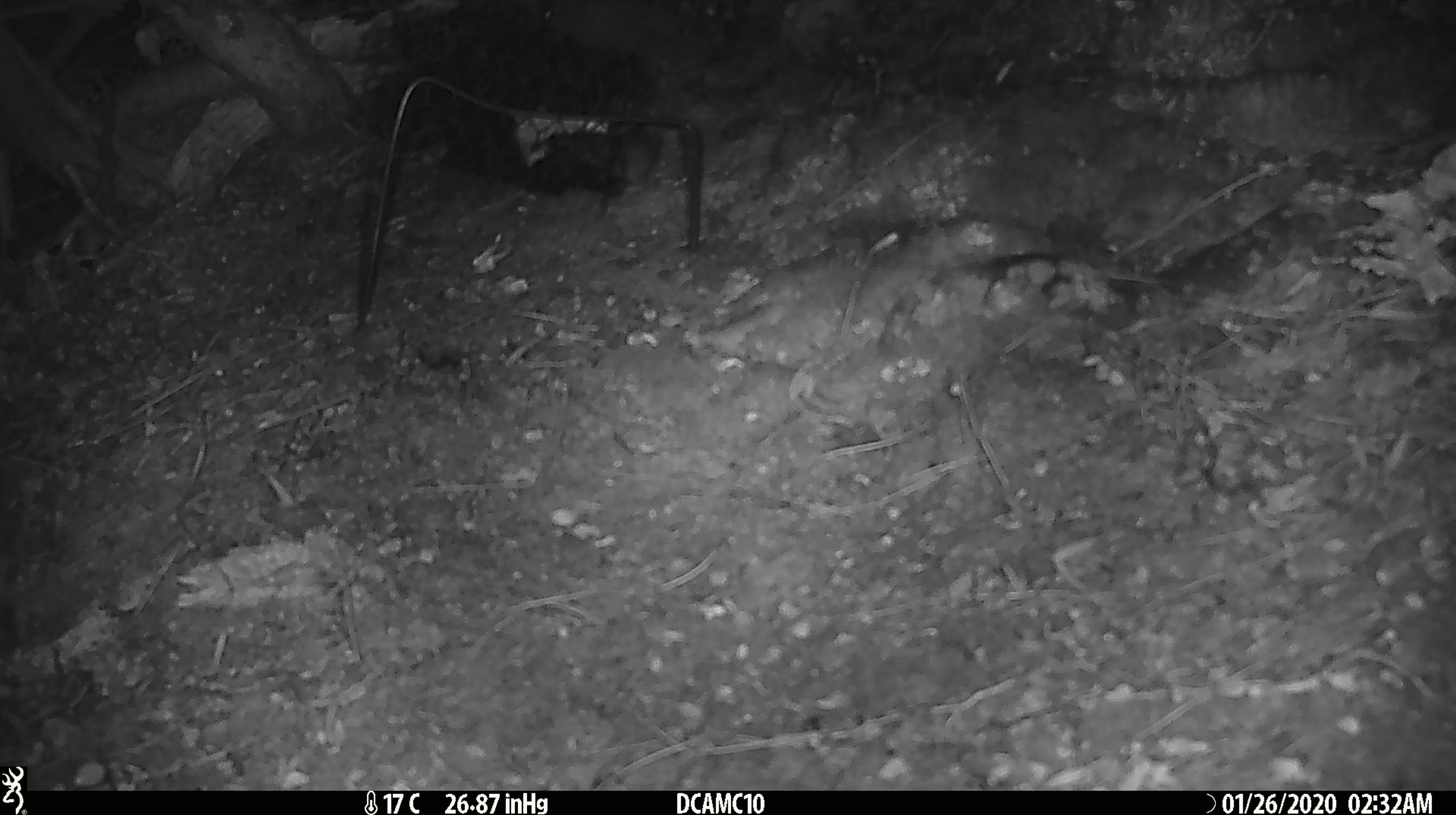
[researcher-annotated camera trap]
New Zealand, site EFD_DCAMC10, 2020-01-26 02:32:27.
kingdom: Animalia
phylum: Chordata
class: Mammalia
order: Rodentia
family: Muridae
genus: Mus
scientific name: Mus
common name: mouse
Mouse (Mus).